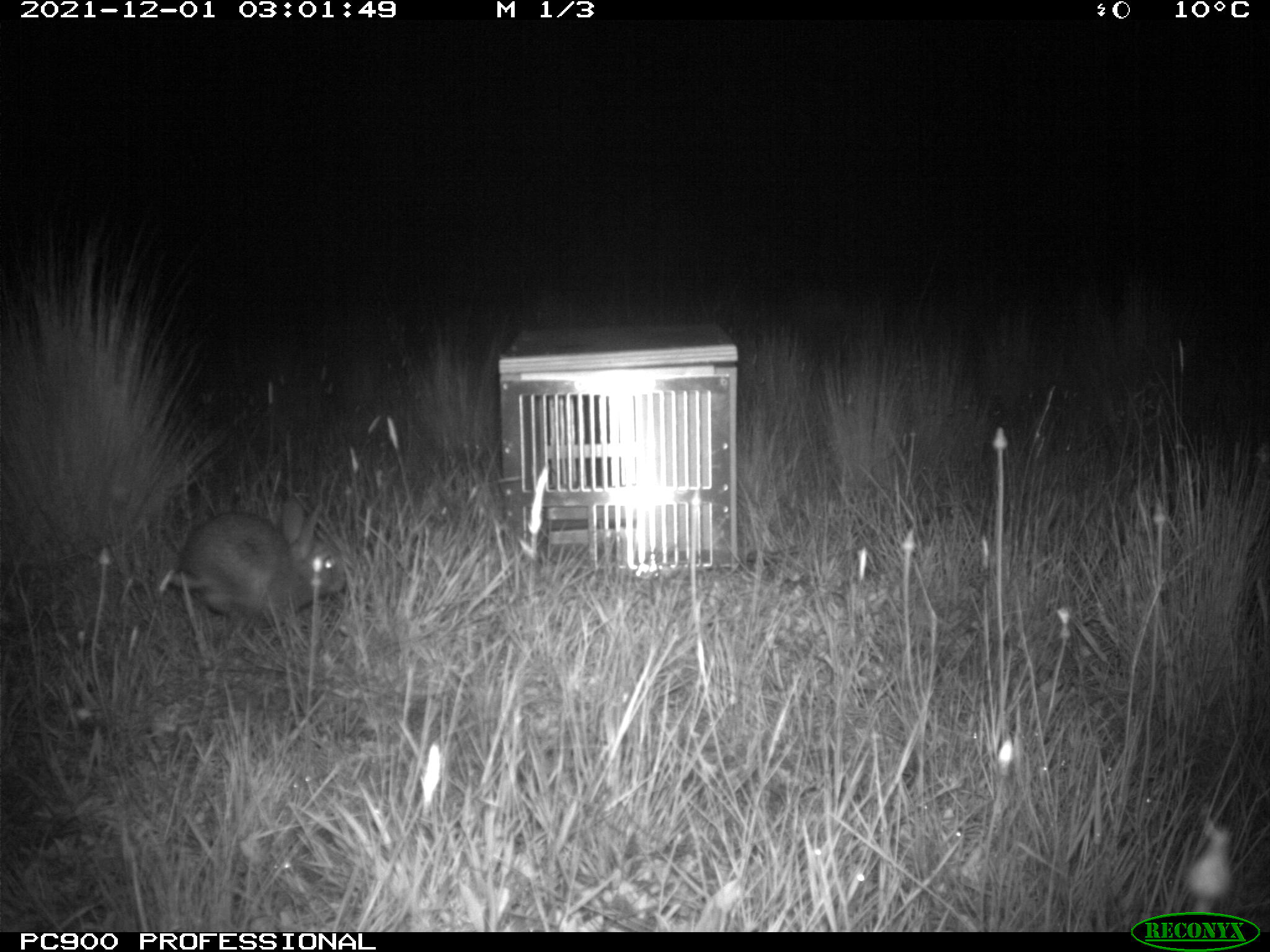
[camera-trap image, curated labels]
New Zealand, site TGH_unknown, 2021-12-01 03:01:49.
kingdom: Animalia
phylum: Chordata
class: Mammalia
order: Lagomorpha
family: Leporidae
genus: Oryctolagus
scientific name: Oryctolagus cuniculus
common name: european rabbit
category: rabbit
Rabbit (european rabbit) (Oryctolagus cuniculus).